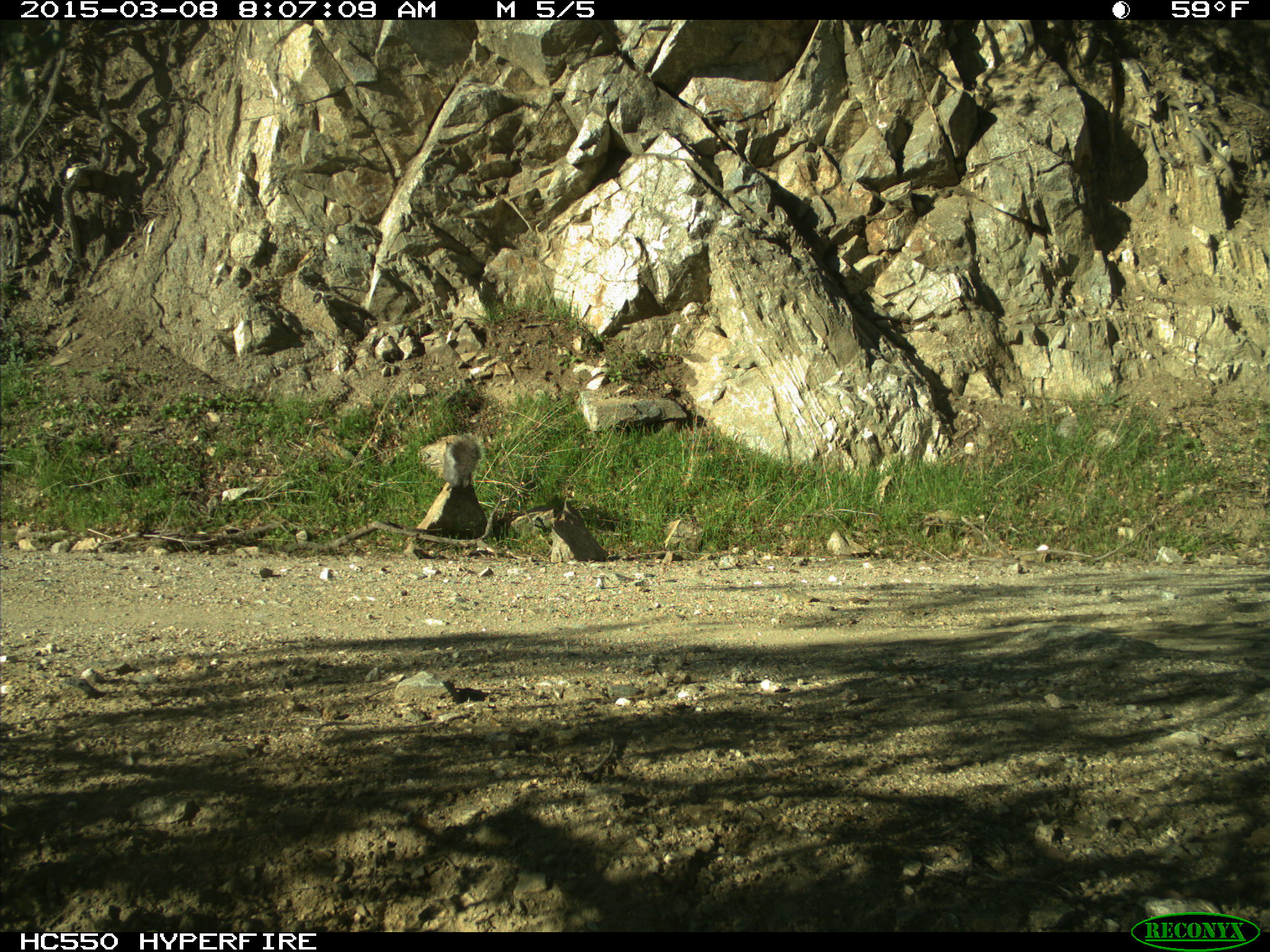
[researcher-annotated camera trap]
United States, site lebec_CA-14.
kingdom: Animalia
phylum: Chordata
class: Mammalia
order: Rodentia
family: Sciuridae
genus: Sciurus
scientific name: Sciurus carolinensis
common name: eastern gray squirrel